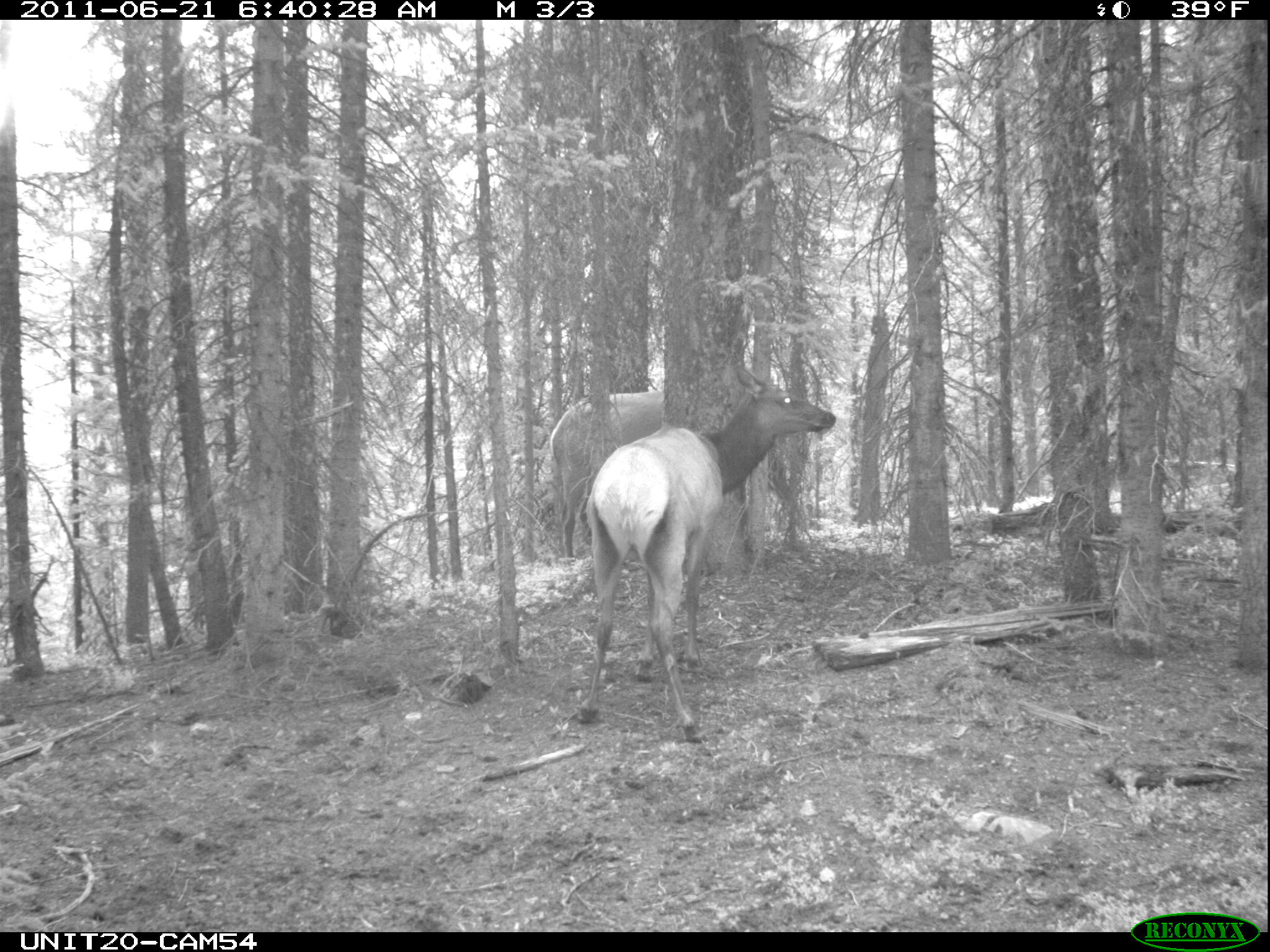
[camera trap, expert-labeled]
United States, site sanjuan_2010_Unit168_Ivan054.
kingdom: Animalia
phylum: Chordata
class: Mammalia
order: Artiodactyla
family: Cervidae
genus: Cervus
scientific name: Cervus elaphus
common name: red deer